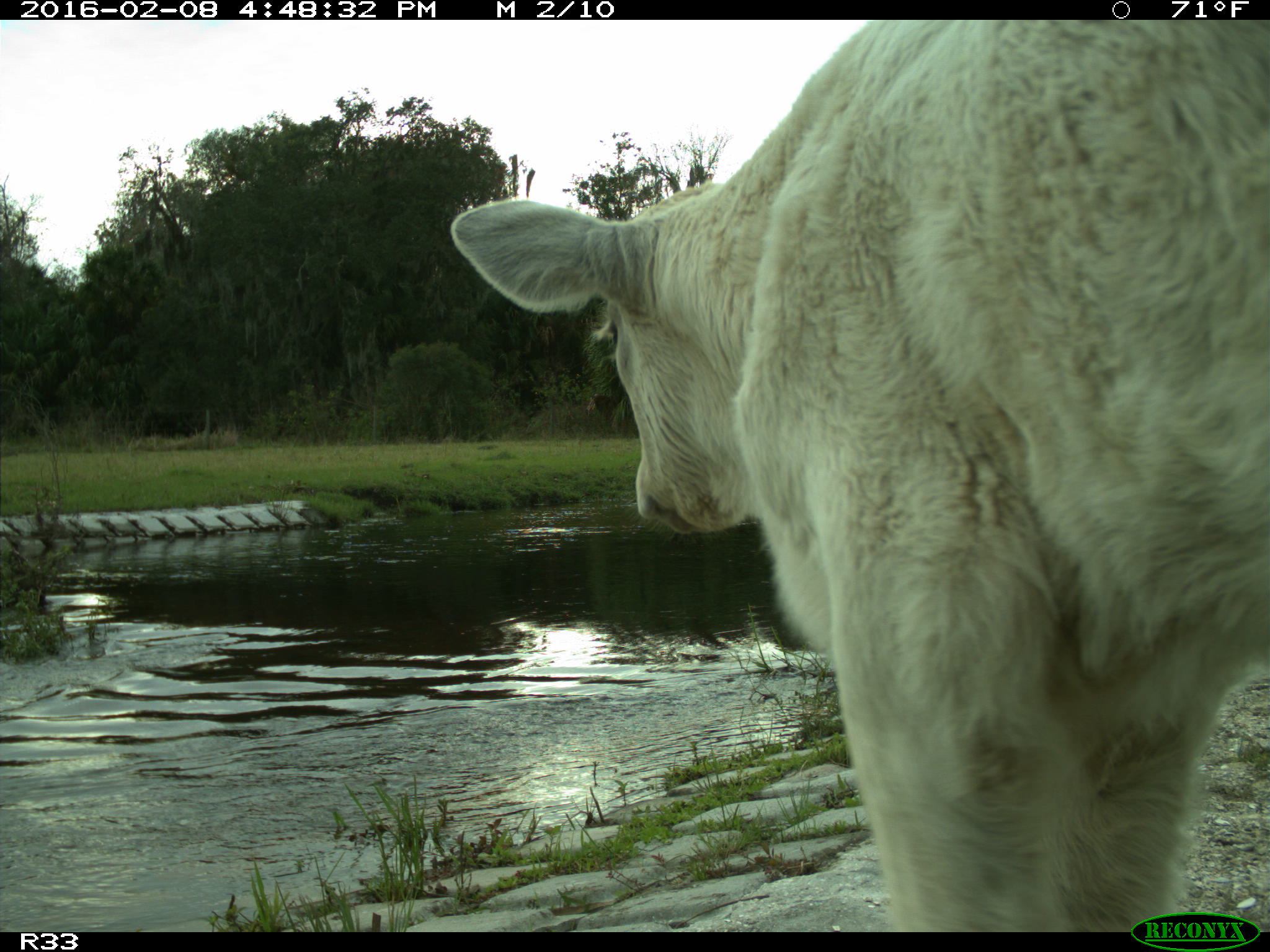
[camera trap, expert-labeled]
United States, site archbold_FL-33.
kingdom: Animalia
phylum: Chordata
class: Mammalia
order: Artiodactyla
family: Bovidae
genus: Bos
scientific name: Bos taurus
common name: domestic cow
Bos taurus (domestic cow).